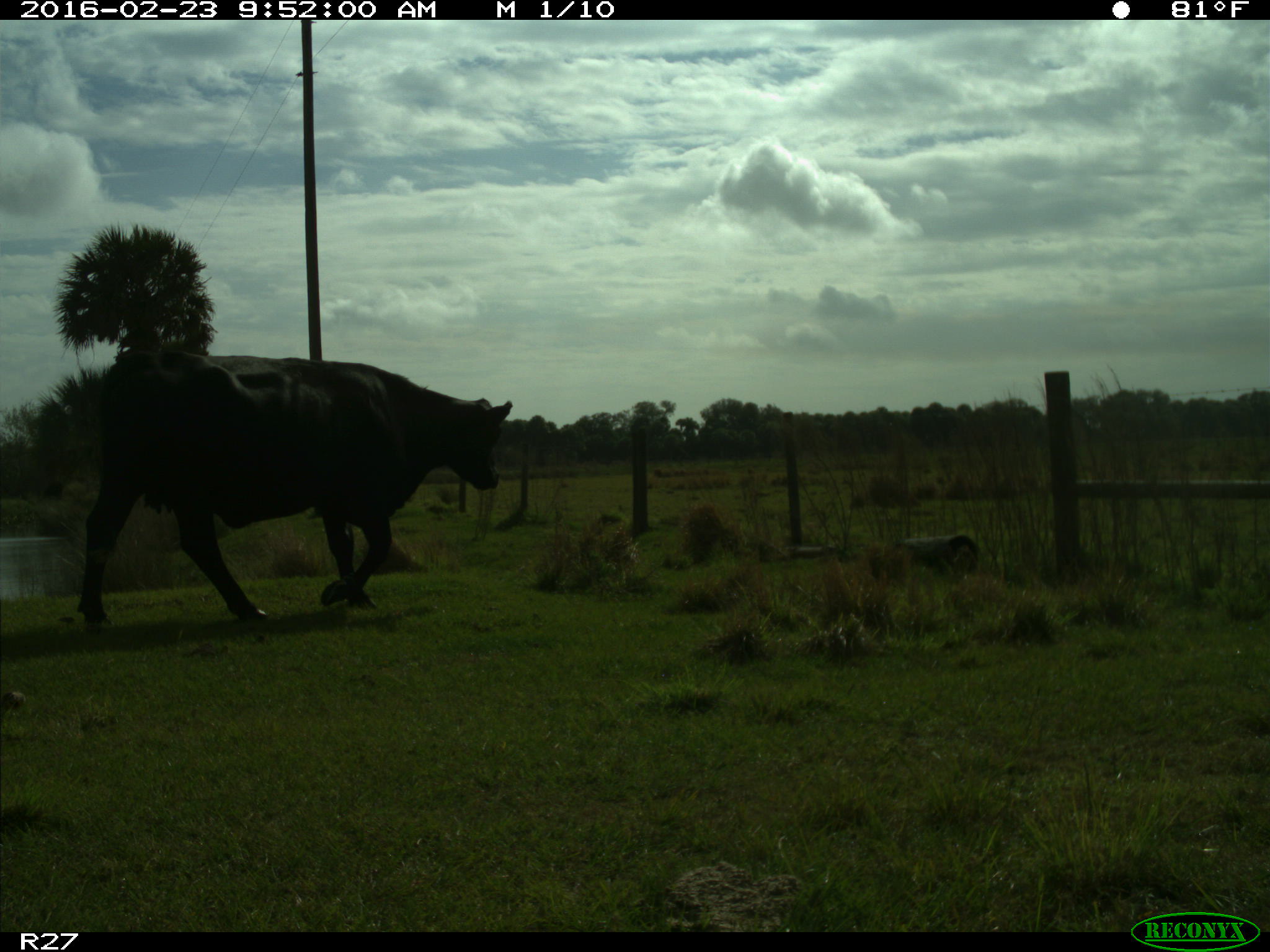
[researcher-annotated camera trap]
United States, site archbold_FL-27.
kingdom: Animalia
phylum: Chordata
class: Mammalia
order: Artiodactyla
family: Bovidae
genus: Bos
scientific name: Bos taurus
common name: domestic cow